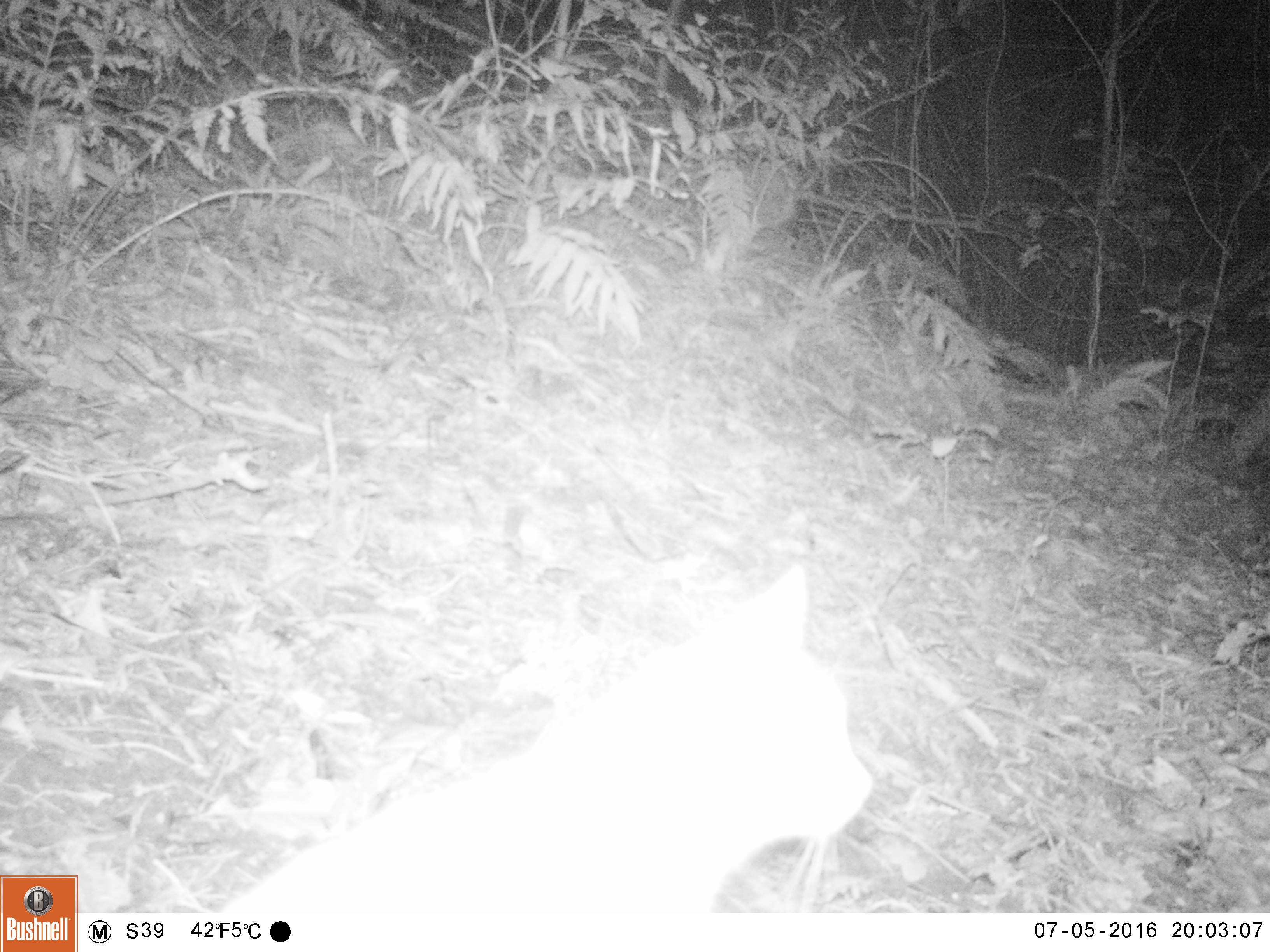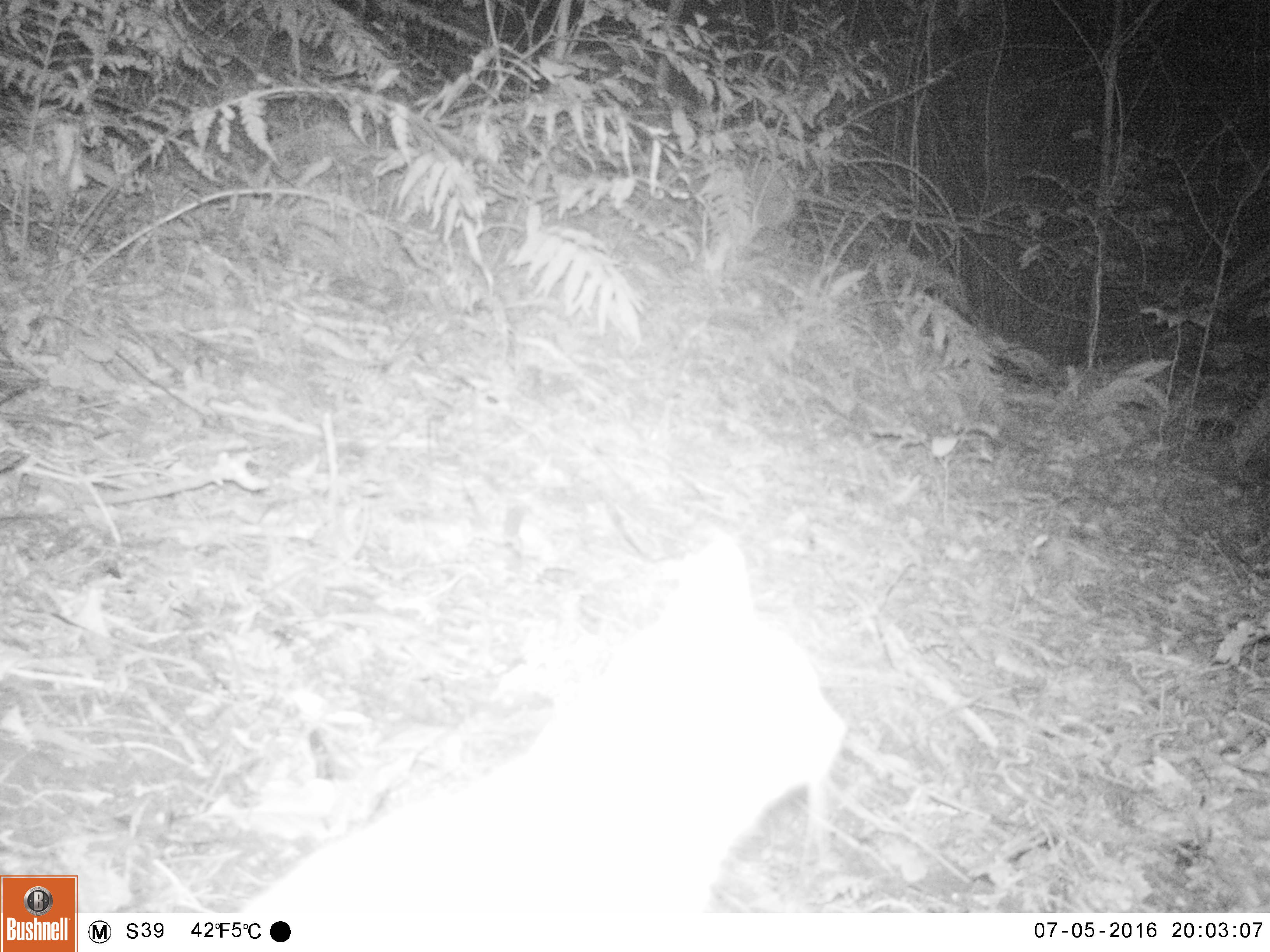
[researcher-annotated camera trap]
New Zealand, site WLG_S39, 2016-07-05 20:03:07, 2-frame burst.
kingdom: Animalia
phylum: Chordata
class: Mammalia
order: Carnivora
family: Felidae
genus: Felis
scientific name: Felis catus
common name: domestic cat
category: cat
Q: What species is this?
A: Cat (domestic cat) (Felis catus).